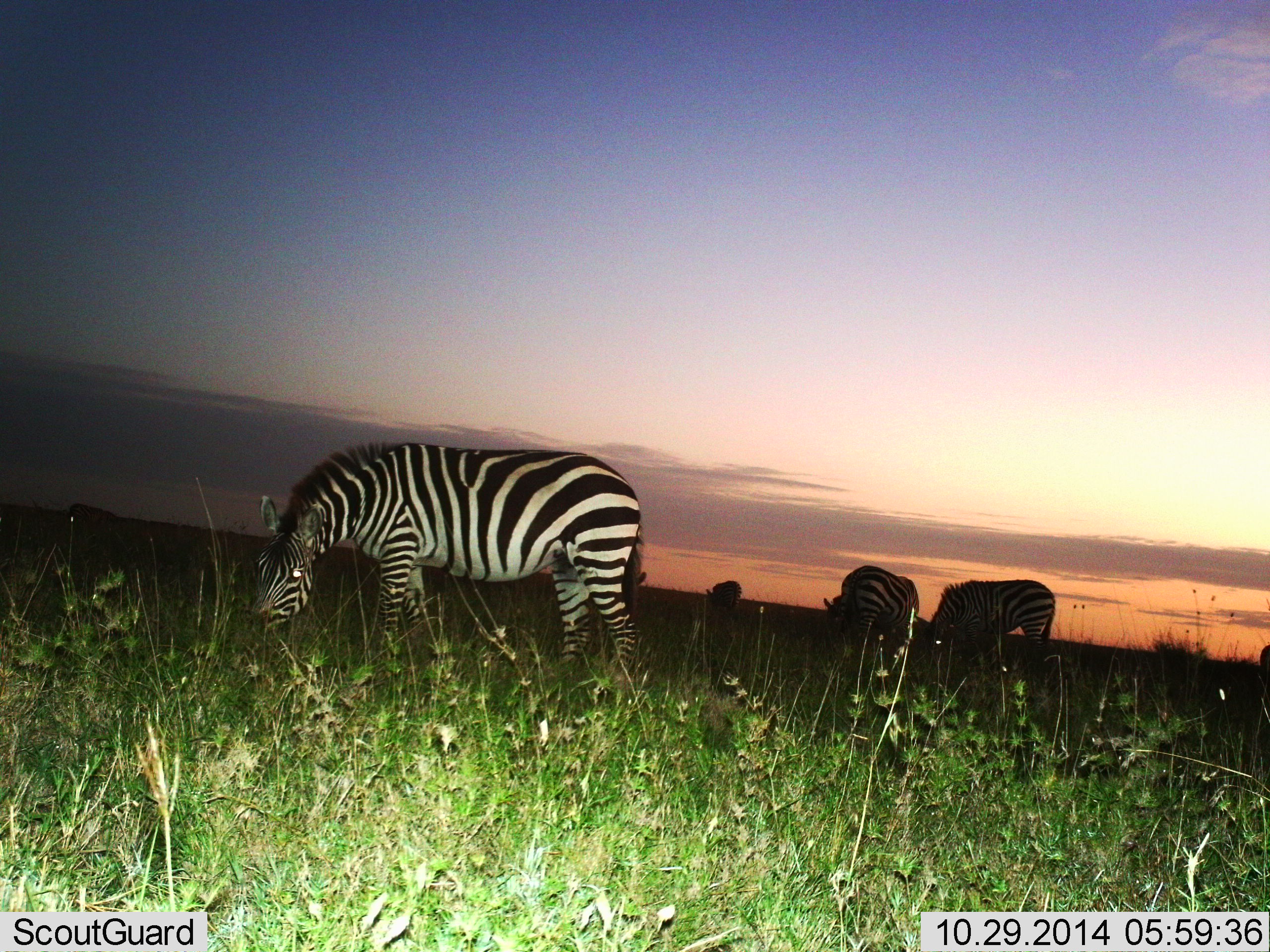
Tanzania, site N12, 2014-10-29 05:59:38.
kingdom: Animalia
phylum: Chordata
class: Mammalia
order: Perissodactyla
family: Equidae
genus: Equus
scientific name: Equus quagga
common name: plains zebra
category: zebra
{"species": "zebra (plains zebra) (Equus quagga)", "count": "4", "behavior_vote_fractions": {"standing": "30%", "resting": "0%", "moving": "0%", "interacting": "0%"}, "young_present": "0%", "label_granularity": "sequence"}